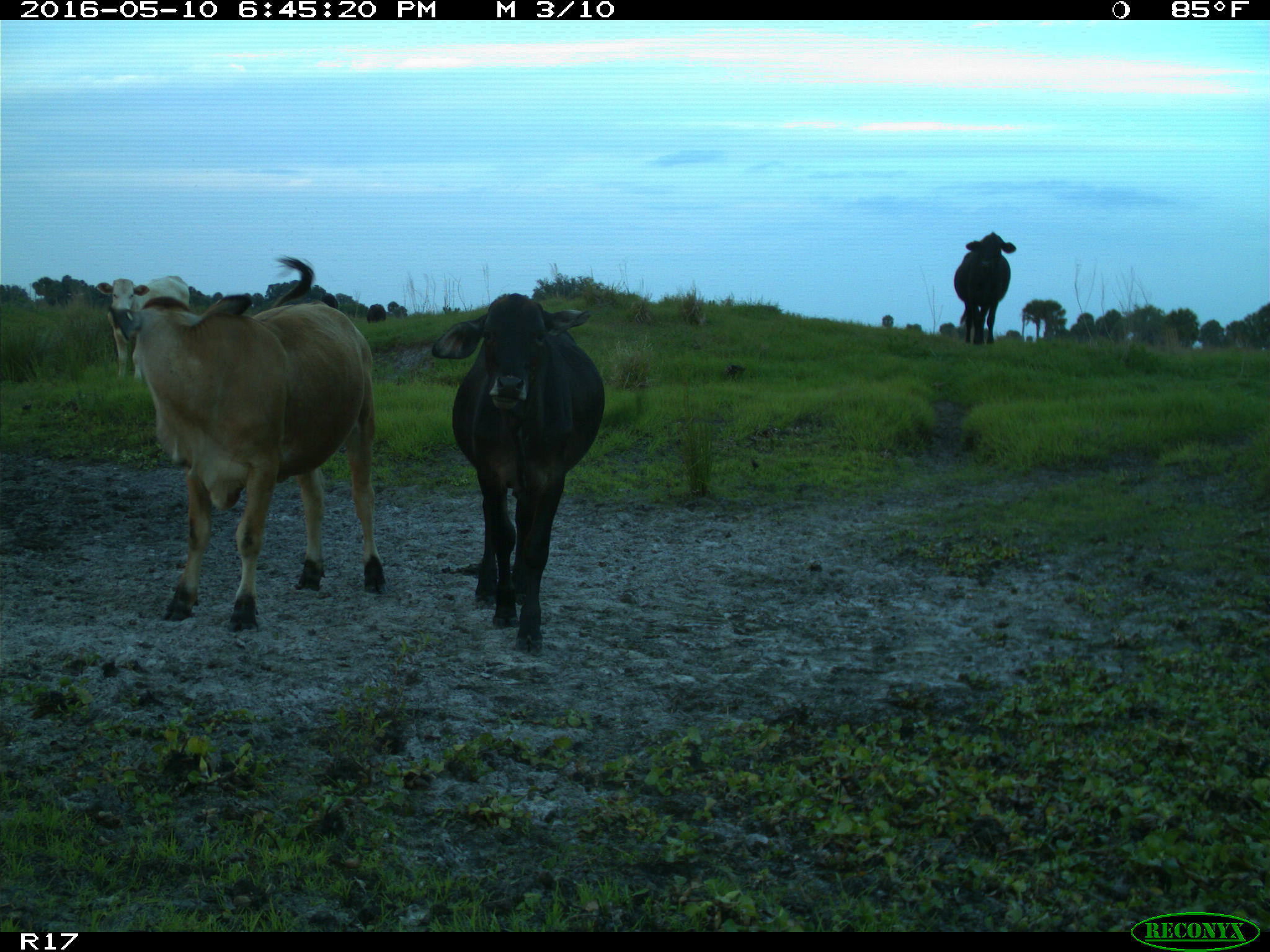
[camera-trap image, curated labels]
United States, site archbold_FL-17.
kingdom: Animalia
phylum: Chordata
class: Mammalia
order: Artiodactyla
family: Bovidae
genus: Bos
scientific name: Bos taurus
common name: domestic cow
Bos taurus (domestic cow).